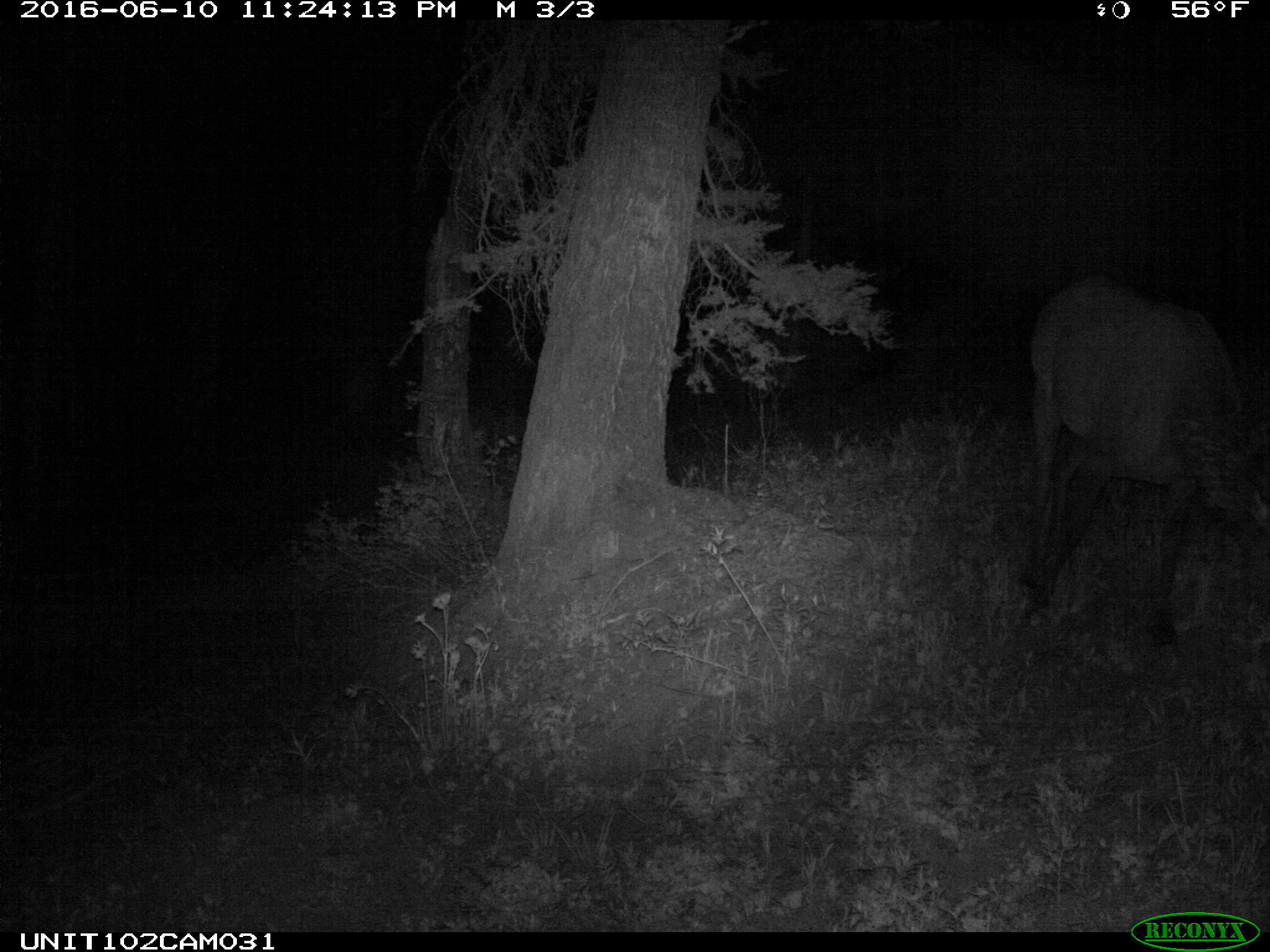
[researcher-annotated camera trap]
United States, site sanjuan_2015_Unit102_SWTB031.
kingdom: Animalia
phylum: Chordata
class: Mammalia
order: Artiodactyla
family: Cervidae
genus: Cervus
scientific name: Cervus elaphus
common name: red deer